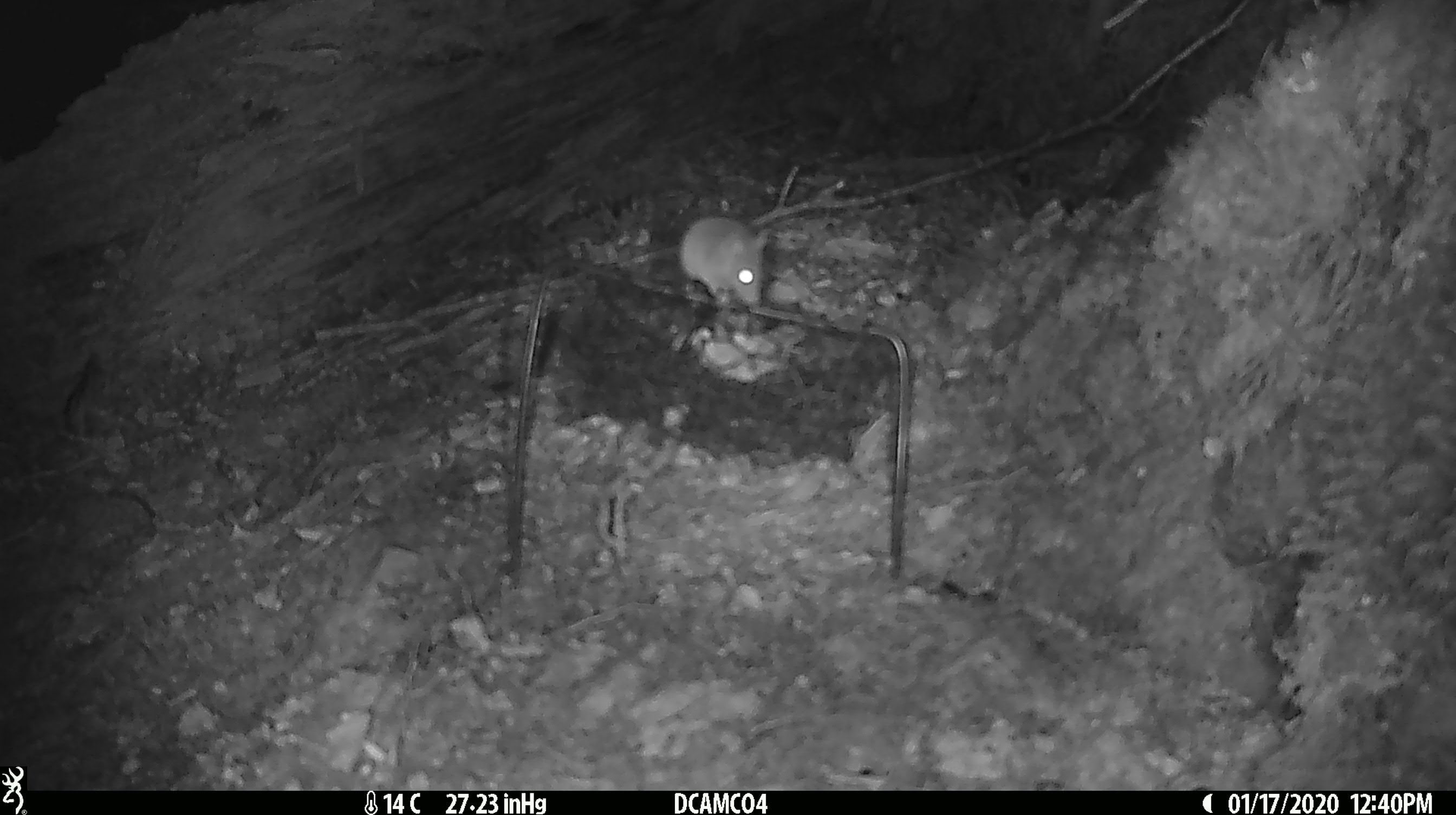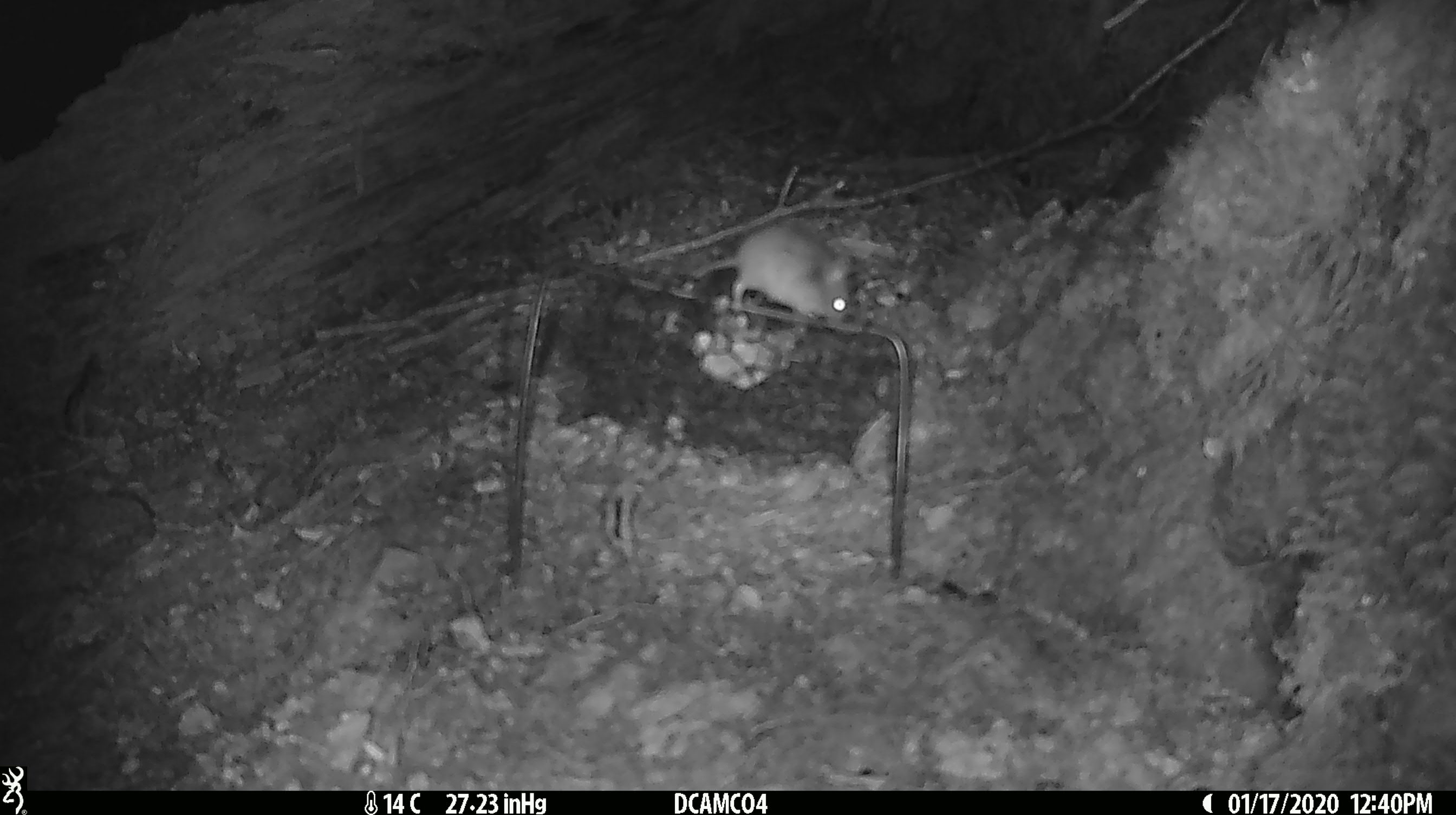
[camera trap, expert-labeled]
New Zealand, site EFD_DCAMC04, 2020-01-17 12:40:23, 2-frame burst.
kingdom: Animalia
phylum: Chordata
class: Mammalia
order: Rodentia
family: Muridae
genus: Mus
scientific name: Mus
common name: mouse